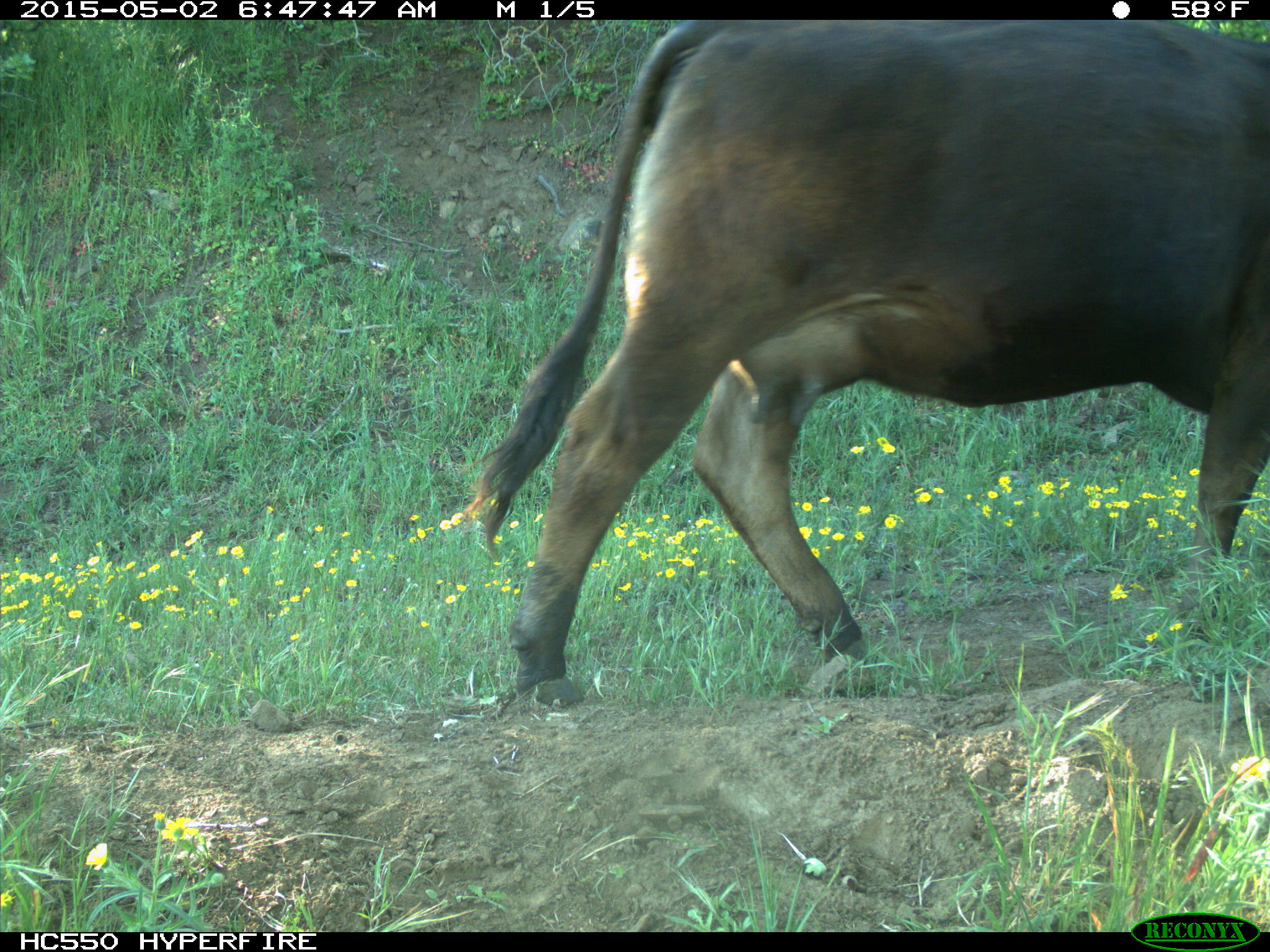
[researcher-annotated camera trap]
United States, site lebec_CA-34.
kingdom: Animalia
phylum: Chordata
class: Mammalia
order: Artiodactyla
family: Bovidae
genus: Bos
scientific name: Bos taurus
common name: domestic cow